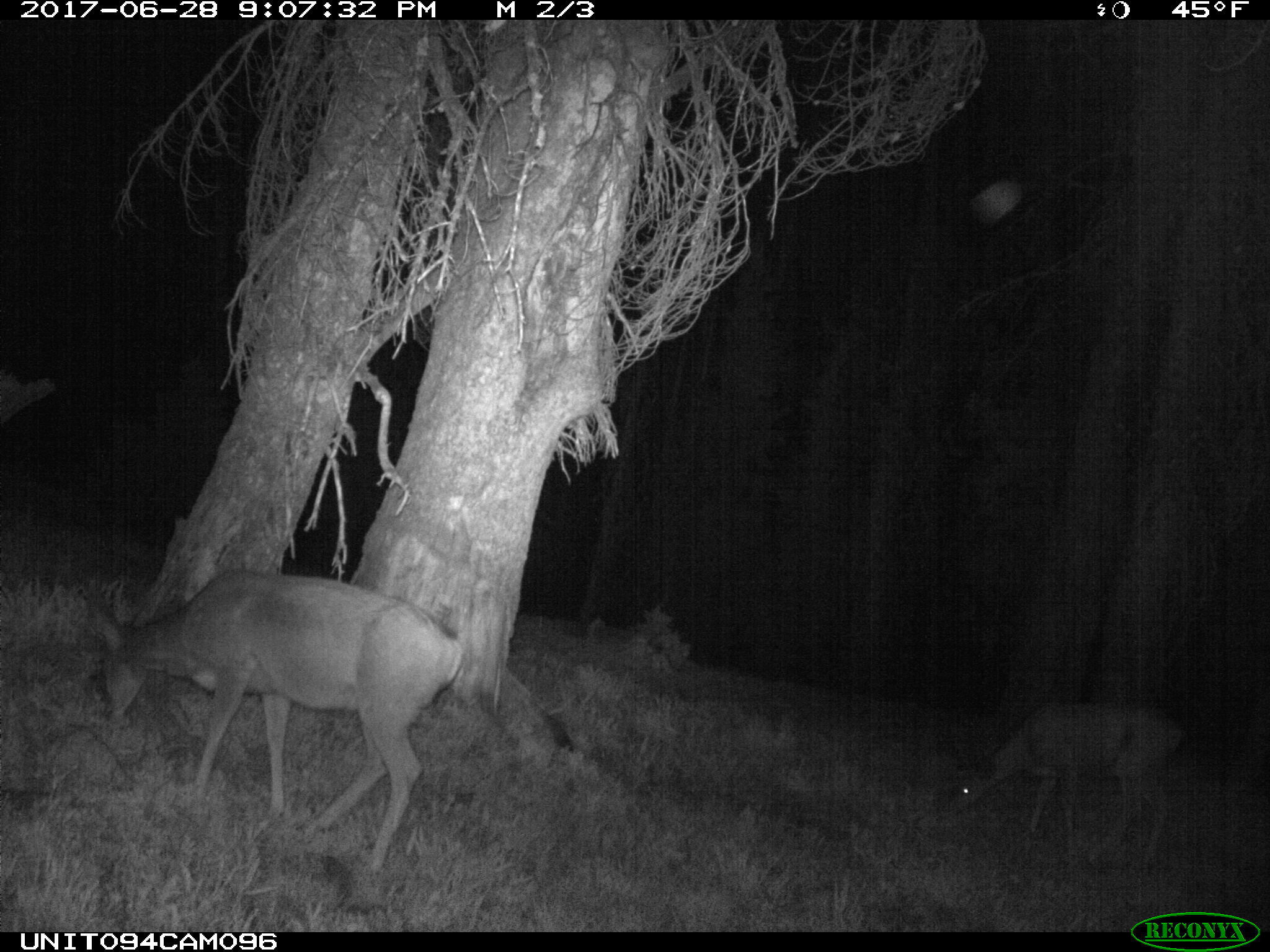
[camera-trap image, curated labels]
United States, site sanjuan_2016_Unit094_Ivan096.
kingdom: Animalia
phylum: Chordata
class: Mammalia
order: Artiodactyla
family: Cervidae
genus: Odocoileus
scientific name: Odocoileus hemionus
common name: mule deer